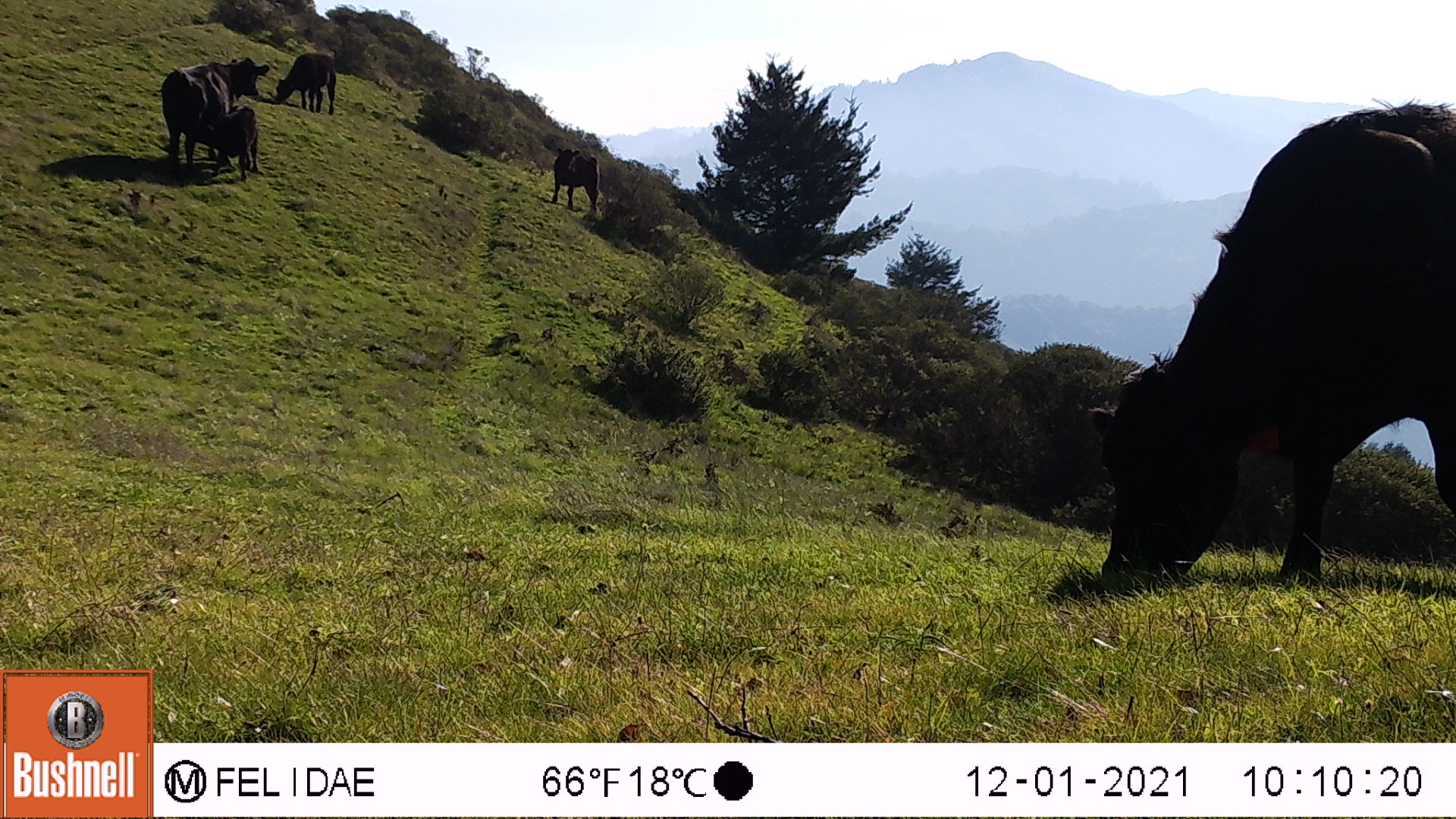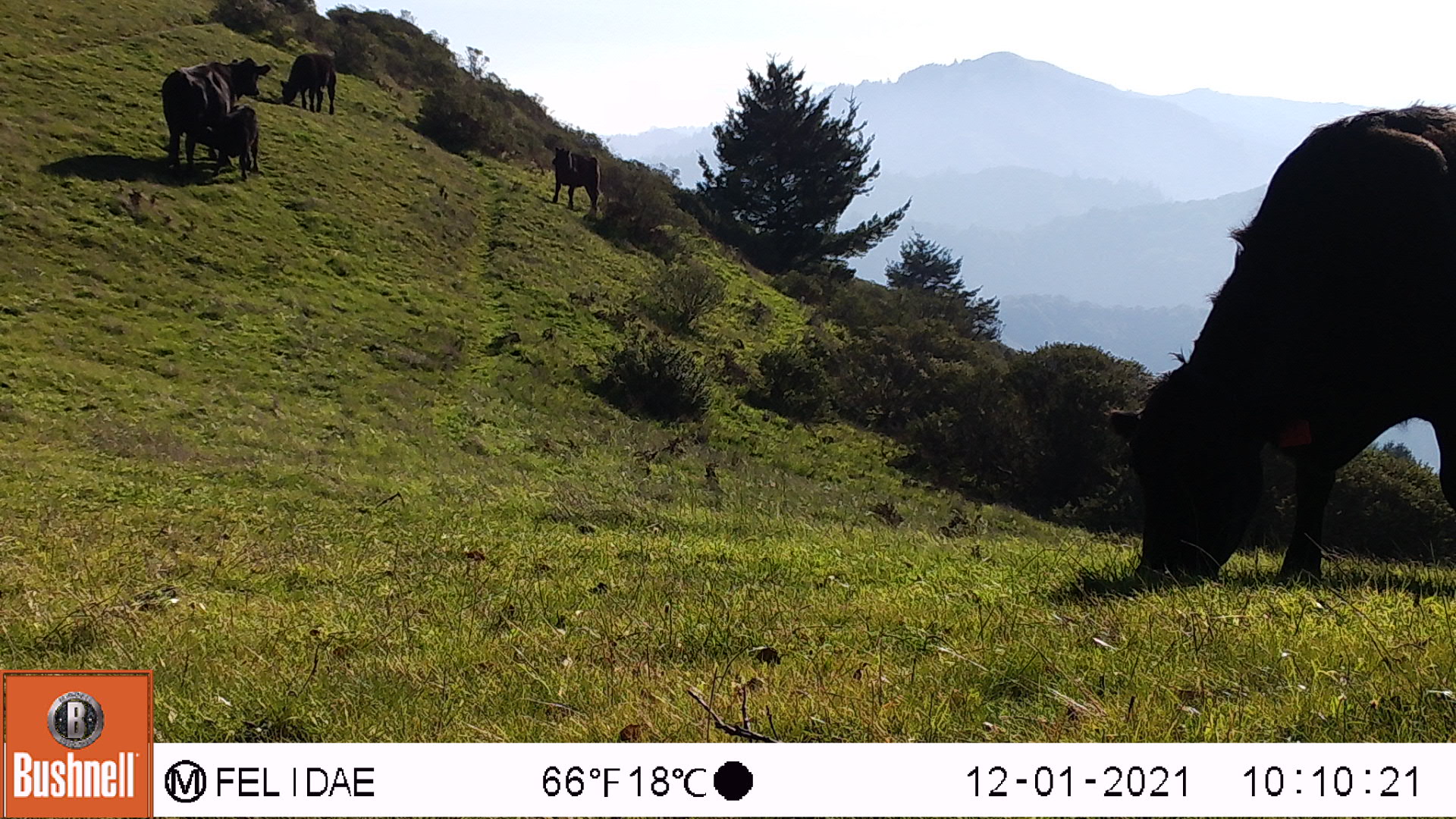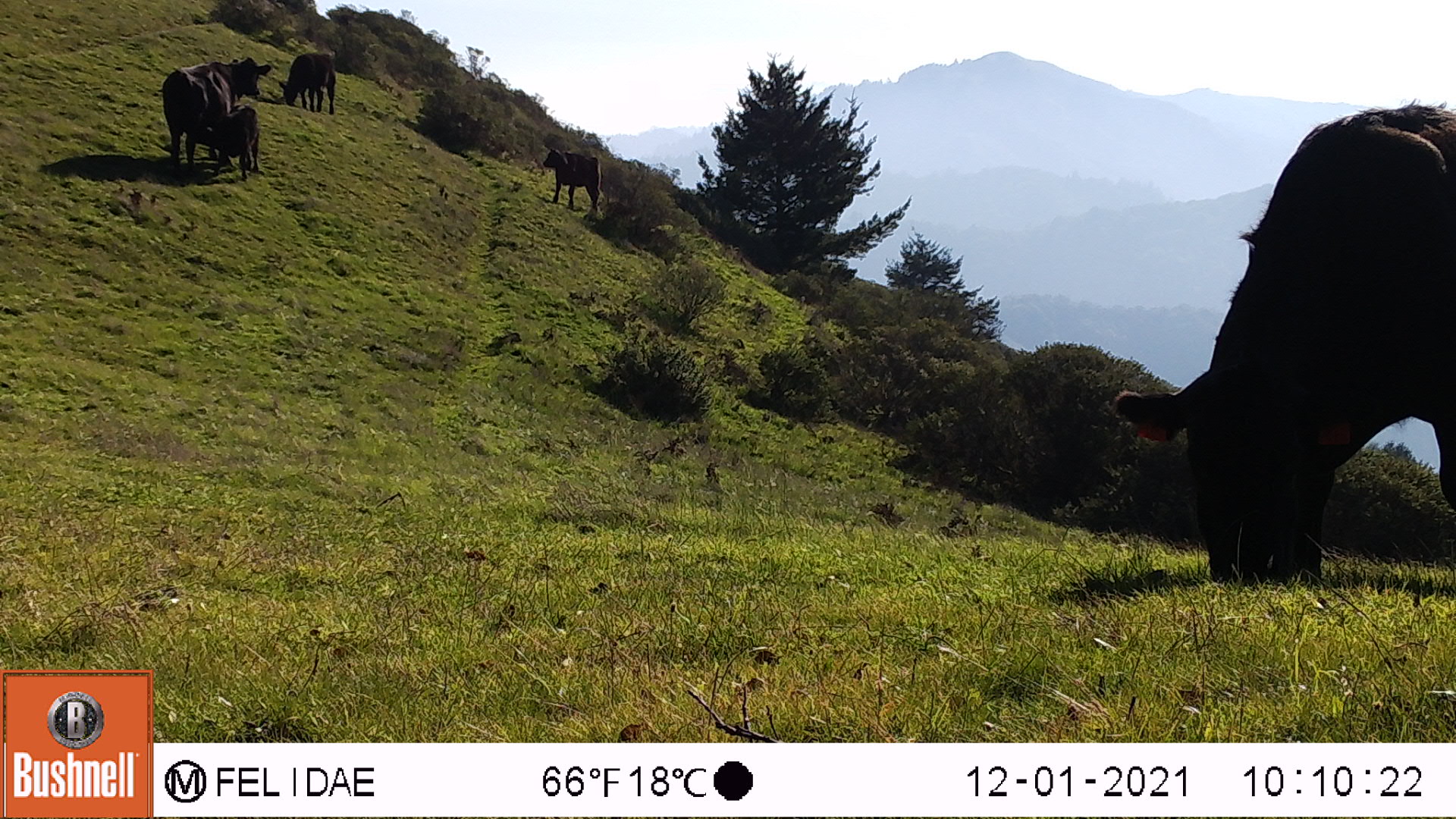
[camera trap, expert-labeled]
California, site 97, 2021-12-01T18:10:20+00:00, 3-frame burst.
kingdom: Animalia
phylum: Chordata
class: Mammalia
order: Artiodactyla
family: Bovidae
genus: Bos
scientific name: Bos taurus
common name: domestic cattle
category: cattle